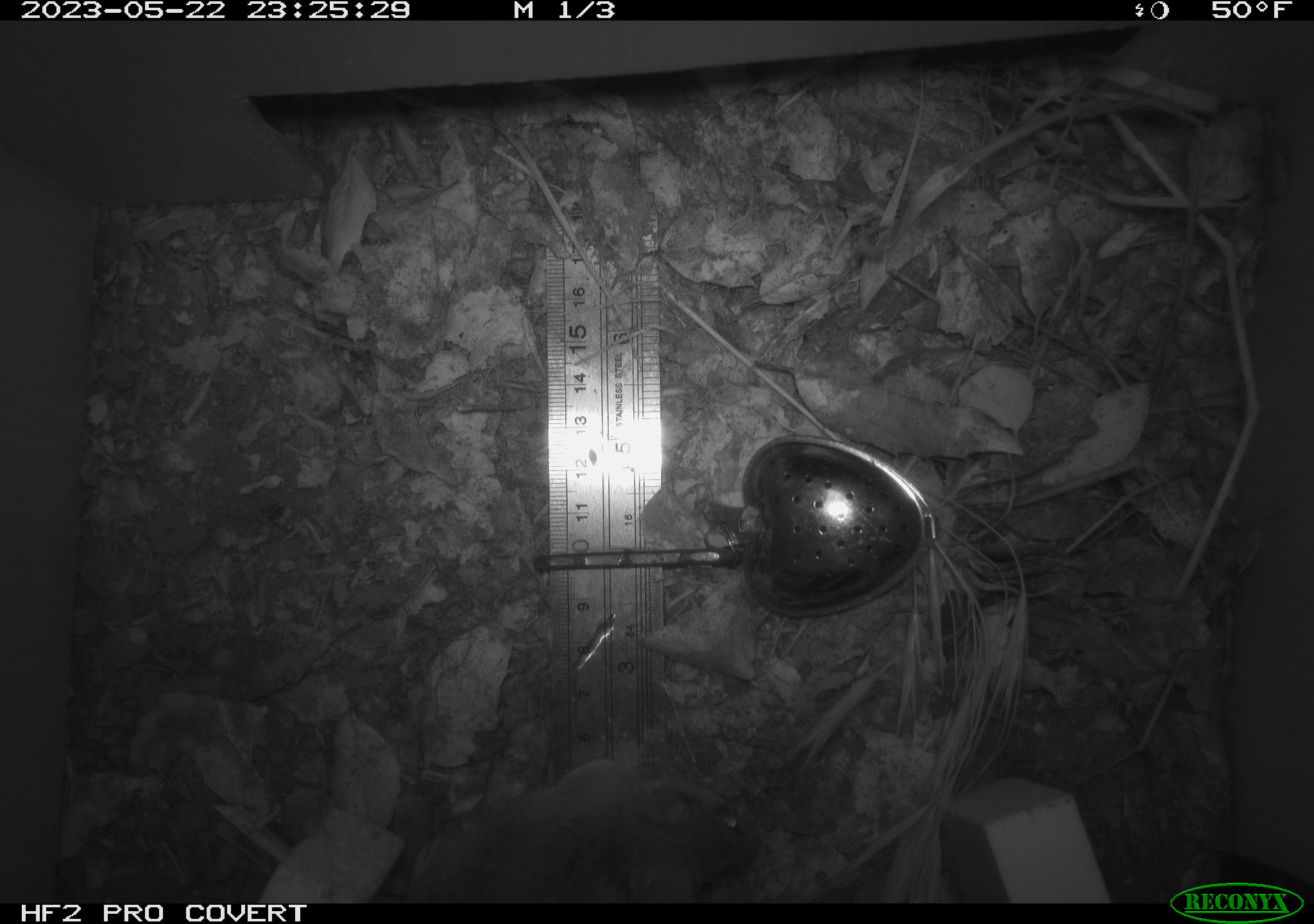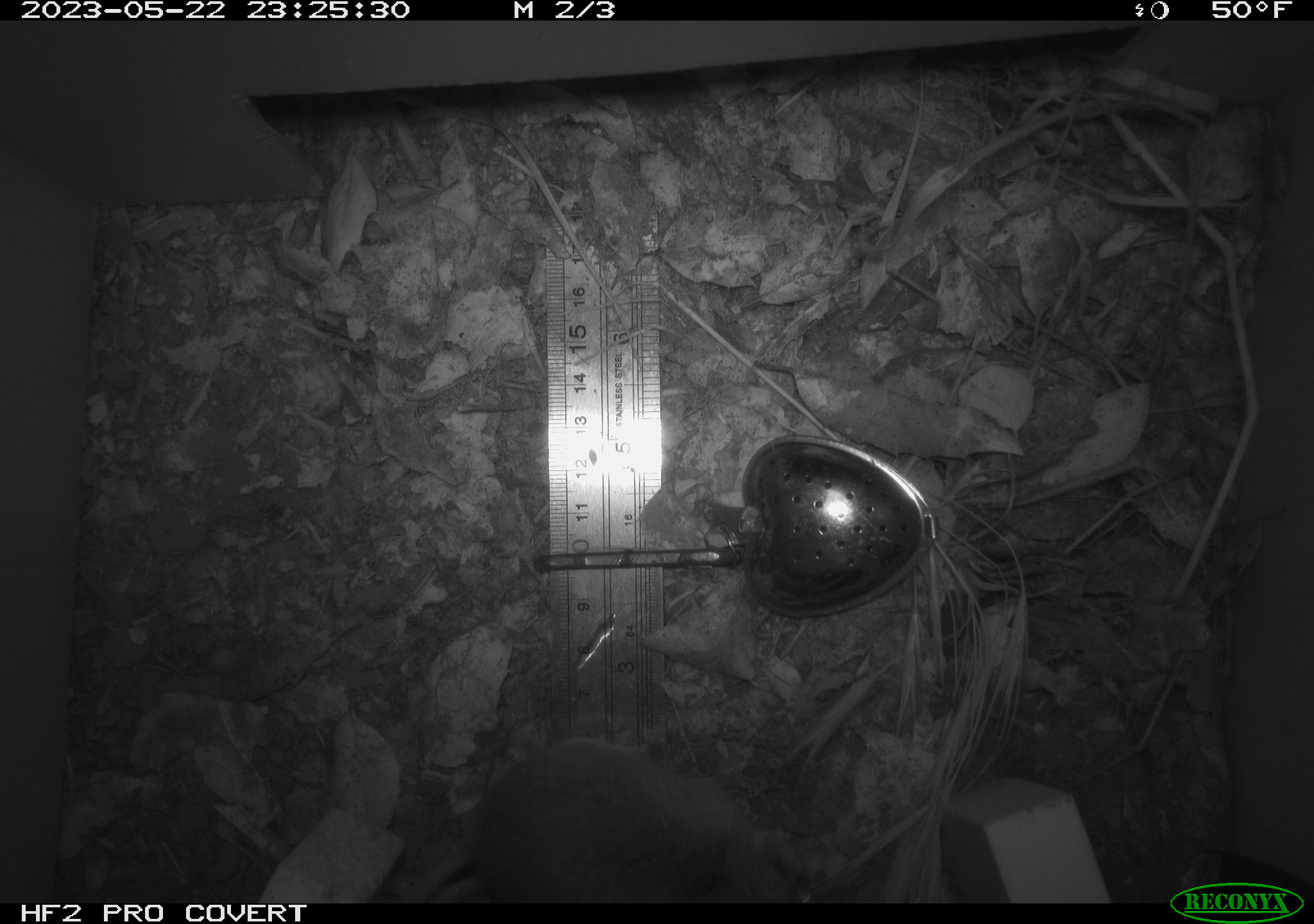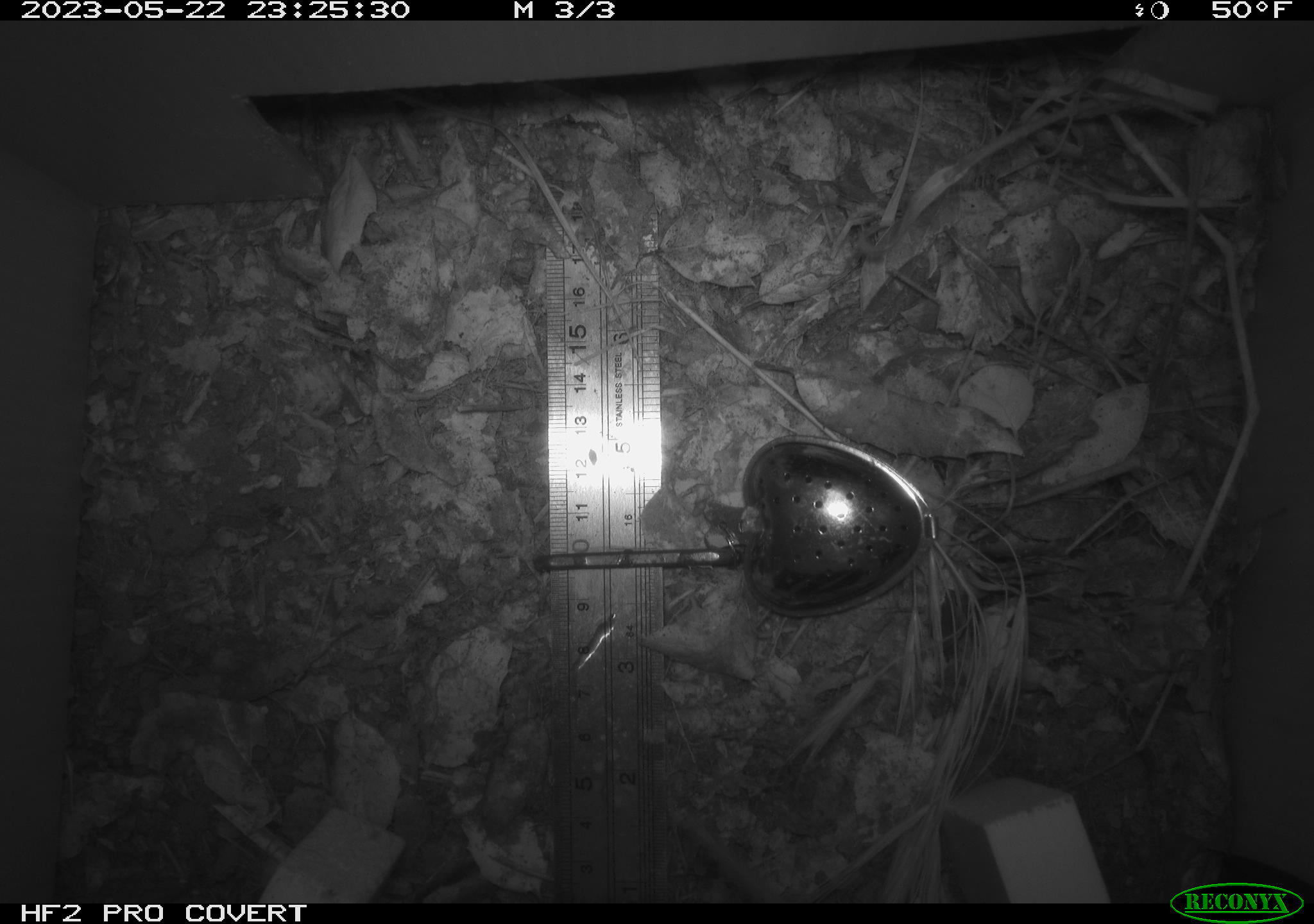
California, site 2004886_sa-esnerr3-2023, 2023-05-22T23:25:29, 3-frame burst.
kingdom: Animalia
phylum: Chordata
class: Mammalia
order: Rodentia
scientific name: Rodentia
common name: mouse species